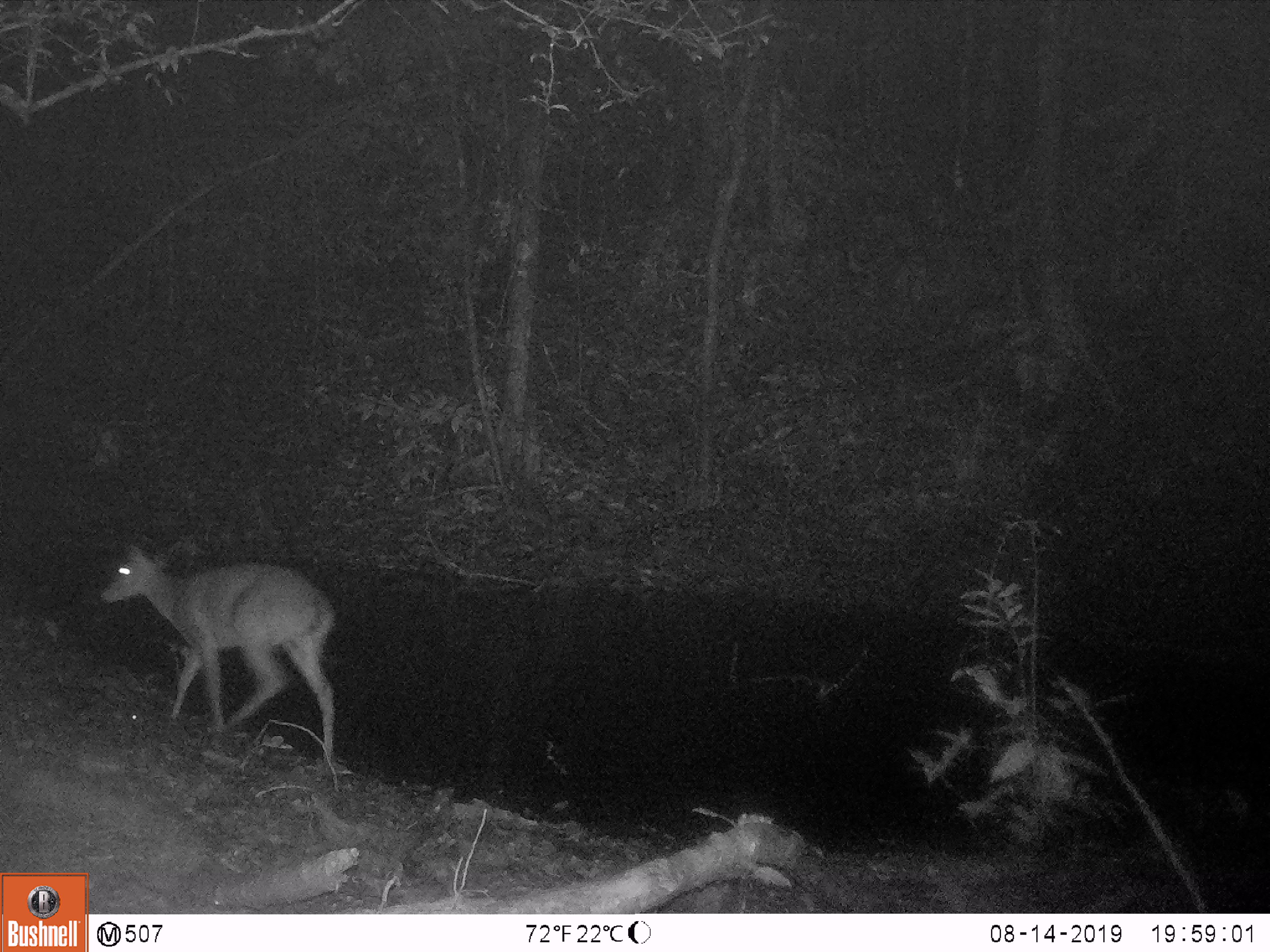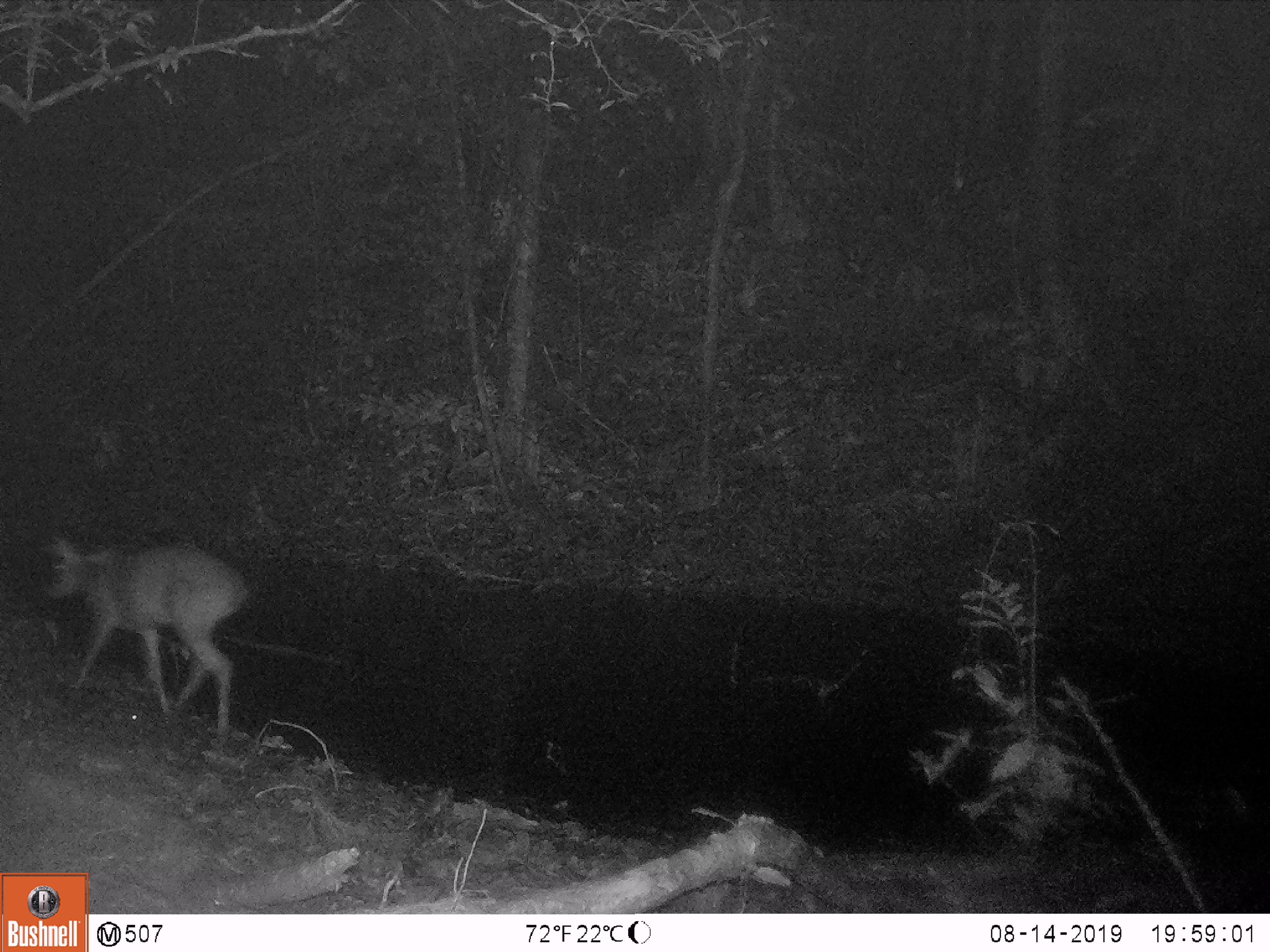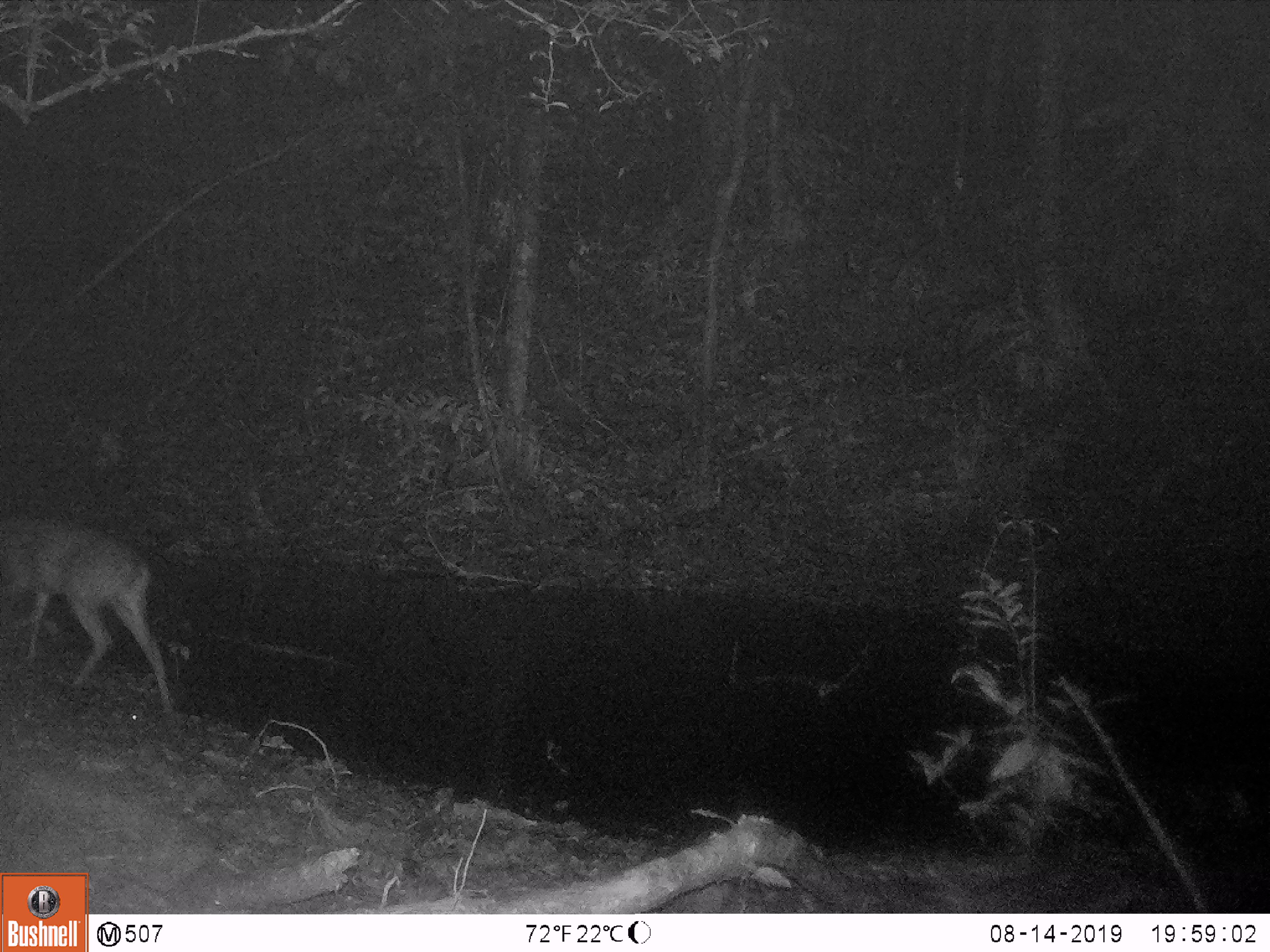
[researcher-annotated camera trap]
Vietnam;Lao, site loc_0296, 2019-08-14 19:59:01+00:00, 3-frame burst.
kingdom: Animalia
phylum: Chordata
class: Mammalia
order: Artiodactyla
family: Cervidae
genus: Muntiacus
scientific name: Muntiacus vuquangensis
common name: large-antlered muntjac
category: large antlered muntjac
Large antlered muntjac (large-antlered muntjac) (Muntiacus vuquangensis). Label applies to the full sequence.